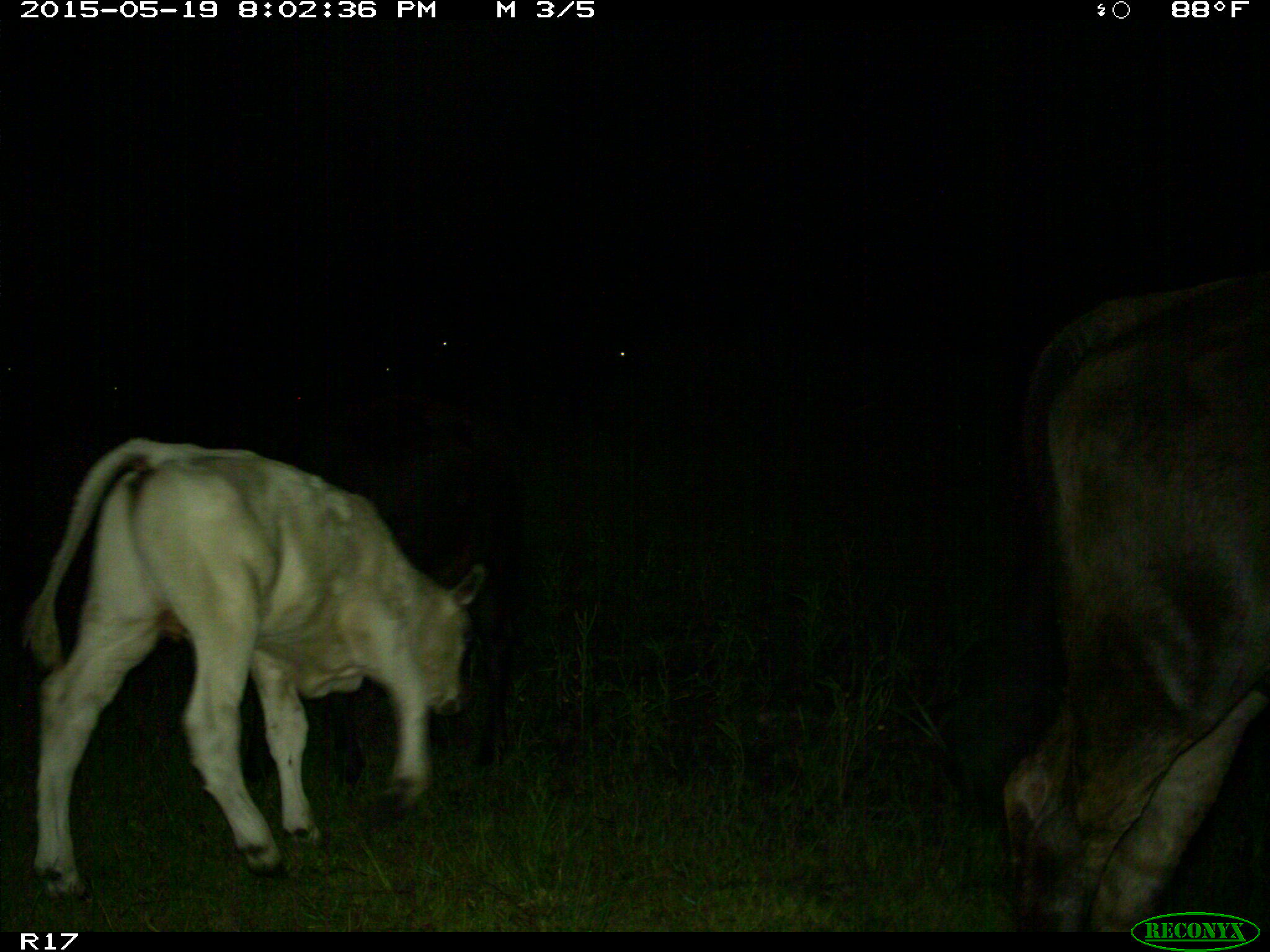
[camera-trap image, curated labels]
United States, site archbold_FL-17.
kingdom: Animalia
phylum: Chordata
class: Mammalia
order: Artiodactyla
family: Bovidae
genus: Bos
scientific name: Bos taurus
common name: domestic cow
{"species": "Bos taurus (domestic cow)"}